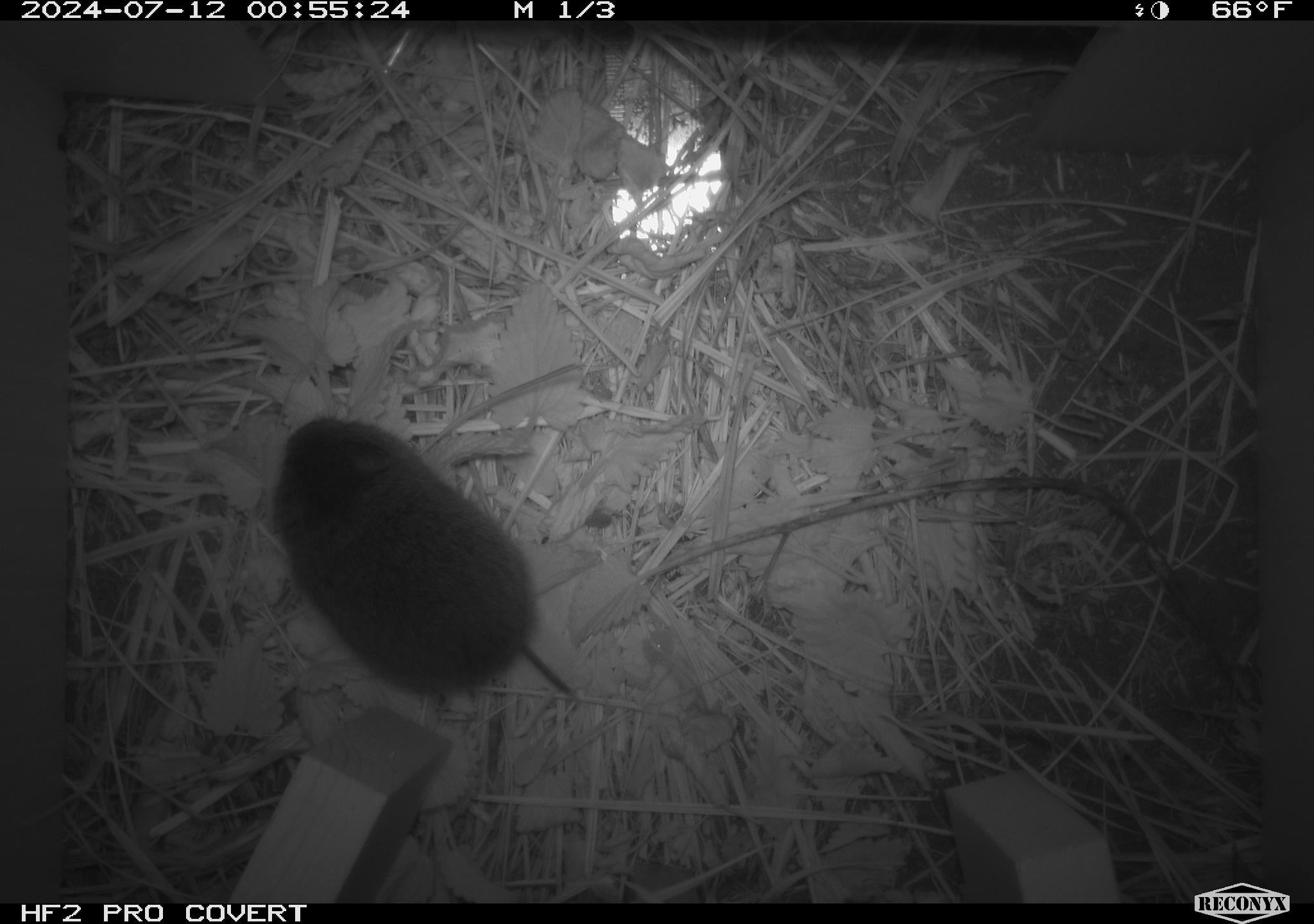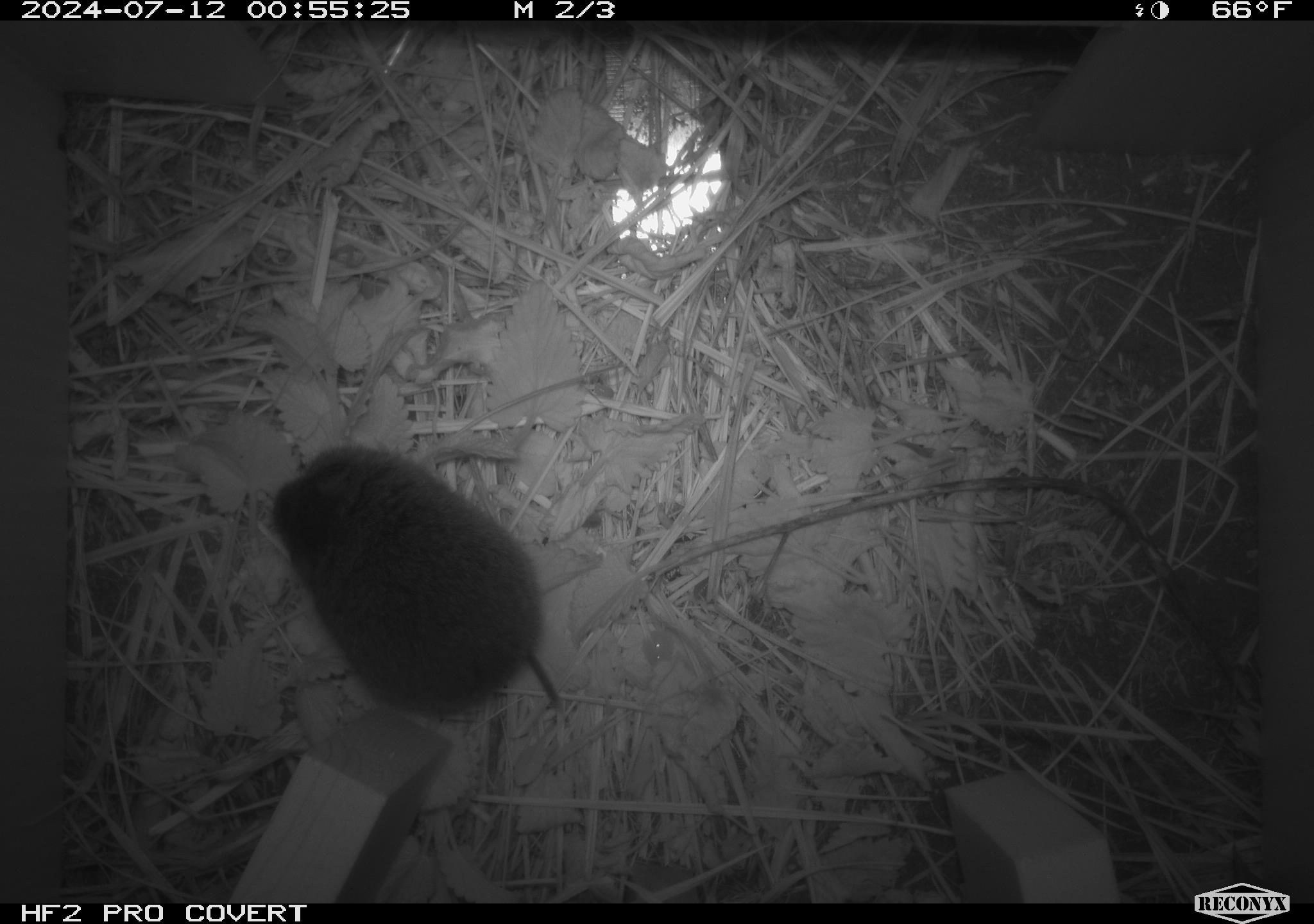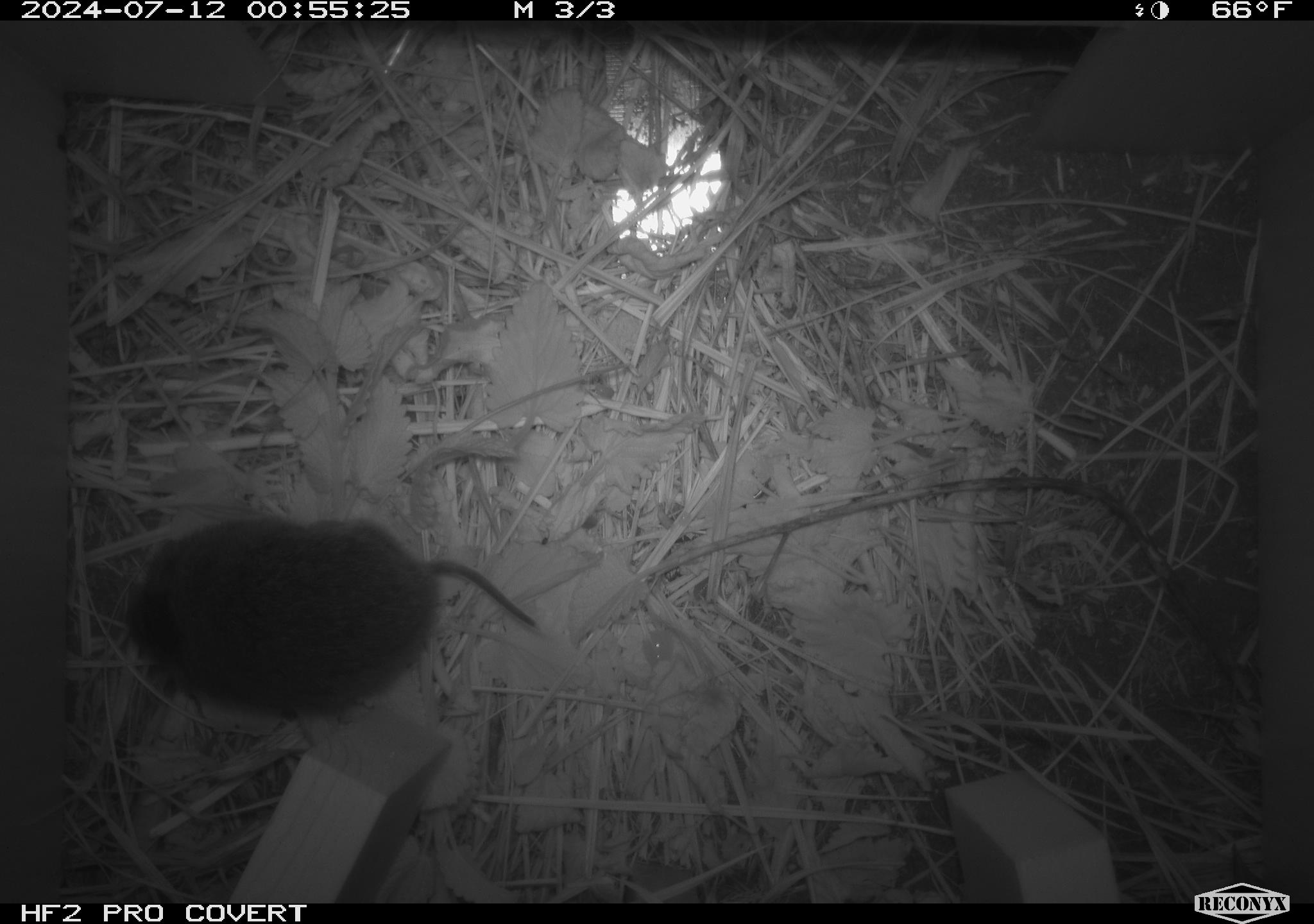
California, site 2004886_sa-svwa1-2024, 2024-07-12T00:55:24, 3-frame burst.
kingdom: Animalia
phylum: Chordata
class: Mammalia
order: Rodentia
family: Cricetidae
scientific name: Arvicolinae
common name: voles, lemmings, and muskrats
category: arvicolinae subfamily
Arvicolinae subfamily (voles, lemmings, and muskrats) (Arvicolinae).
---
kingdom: Animalia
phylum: Arthropoda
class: Malacostraca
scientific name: Malacostraca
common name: amphipods, crabs, isopods, krill, lobsters and shrimps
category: malacostracan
Malacostracan (amphipods, crabs, isopods, krill, lobsters and shrimps) (Malacostraca).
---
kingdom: Animalia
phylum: Arthropoda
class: Insecta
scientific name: Insecta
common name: insect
Insect (Insecta).